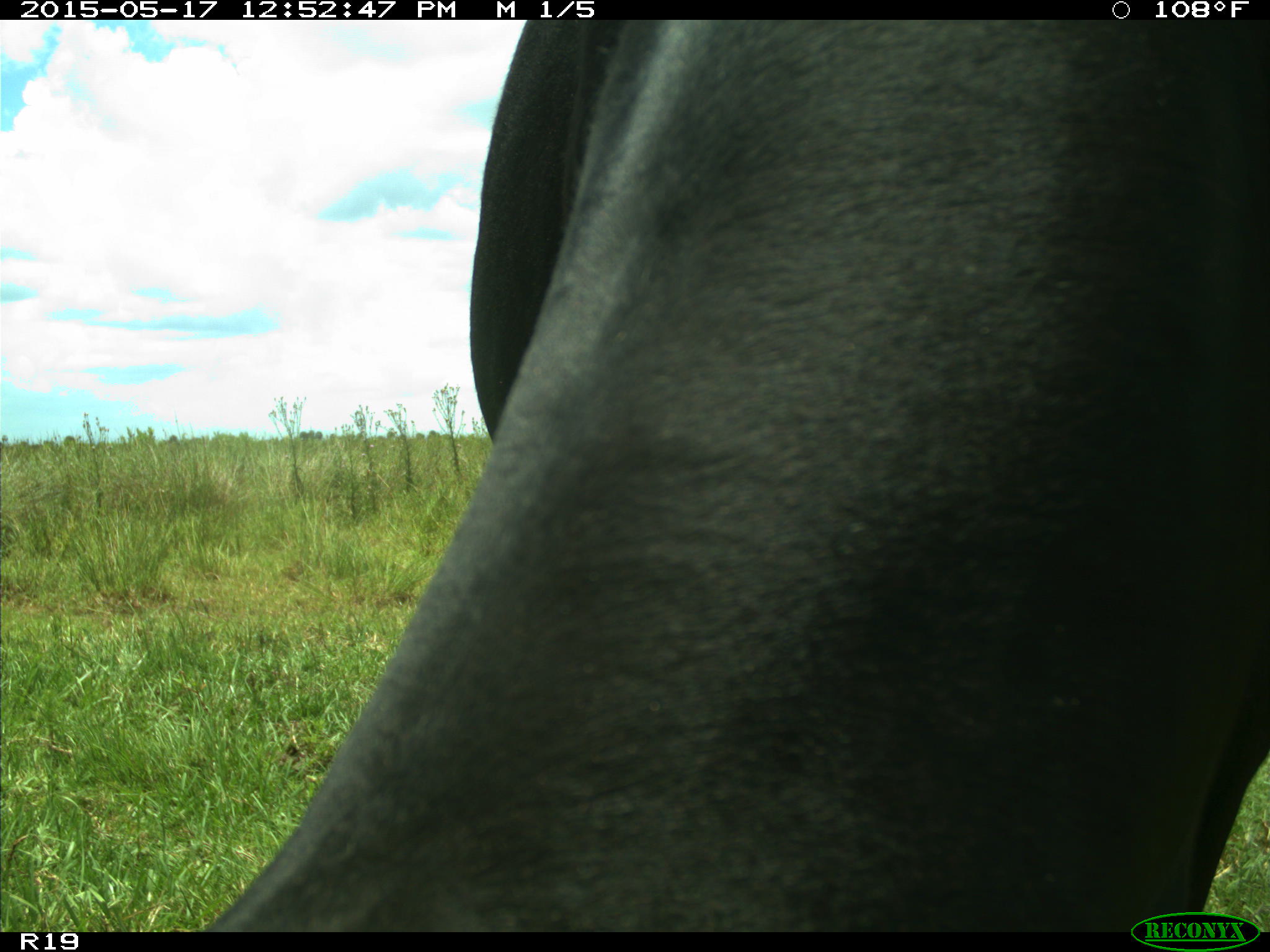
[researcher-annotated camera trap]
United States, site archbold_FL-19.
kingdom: Animalia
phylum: Chordata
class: Mammalia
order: Artiodactyla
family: Bovidae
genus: Bos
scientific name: Bos taurus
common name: domestic cow